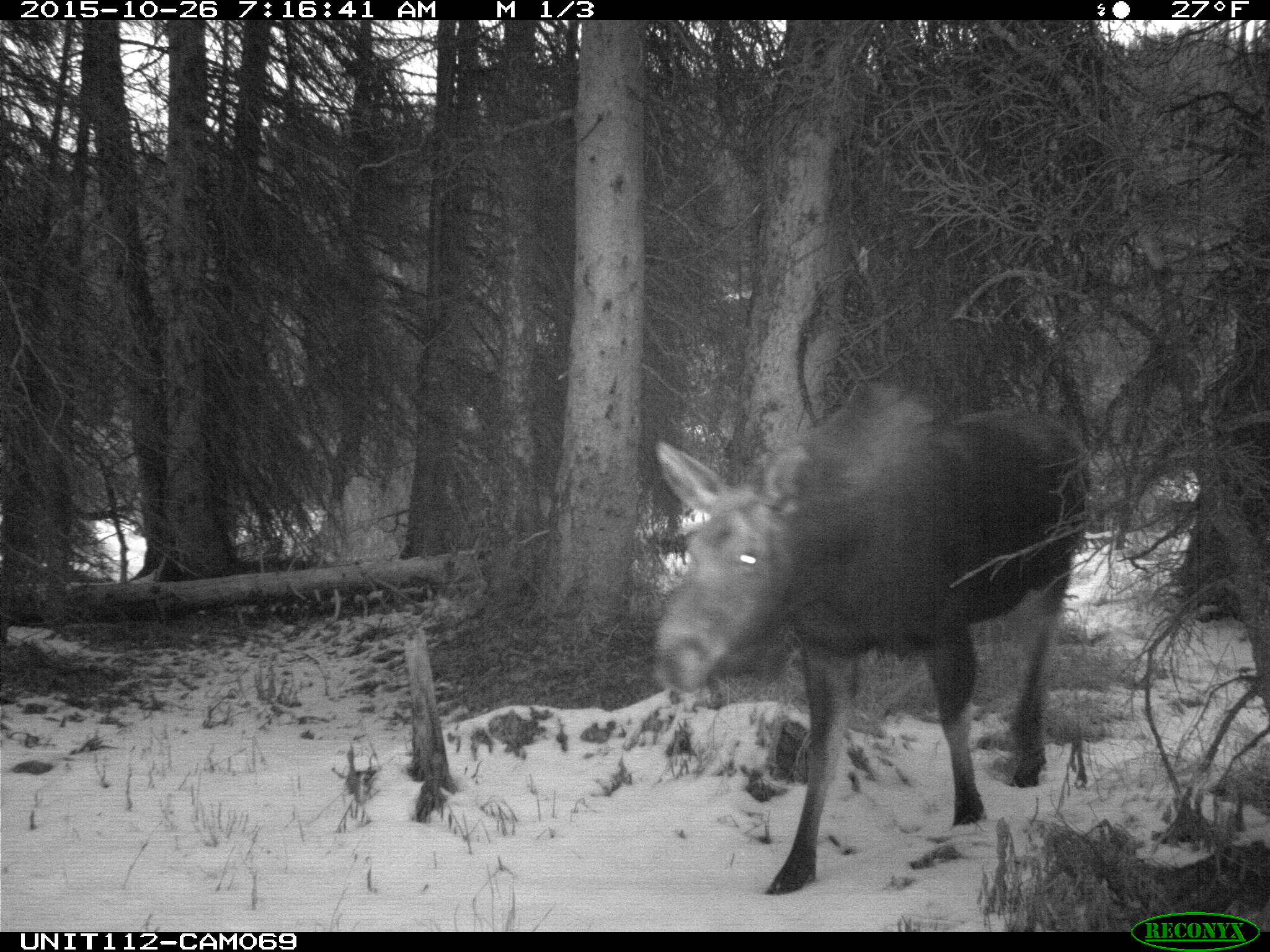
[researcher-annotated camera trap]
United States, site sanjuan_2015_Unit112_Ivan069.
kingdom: Animalia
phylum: Chordata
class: Mammalia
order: Artiodactyla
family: Cervidae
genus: Alces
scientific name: Alces alces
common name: moose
Alces alces (moose).